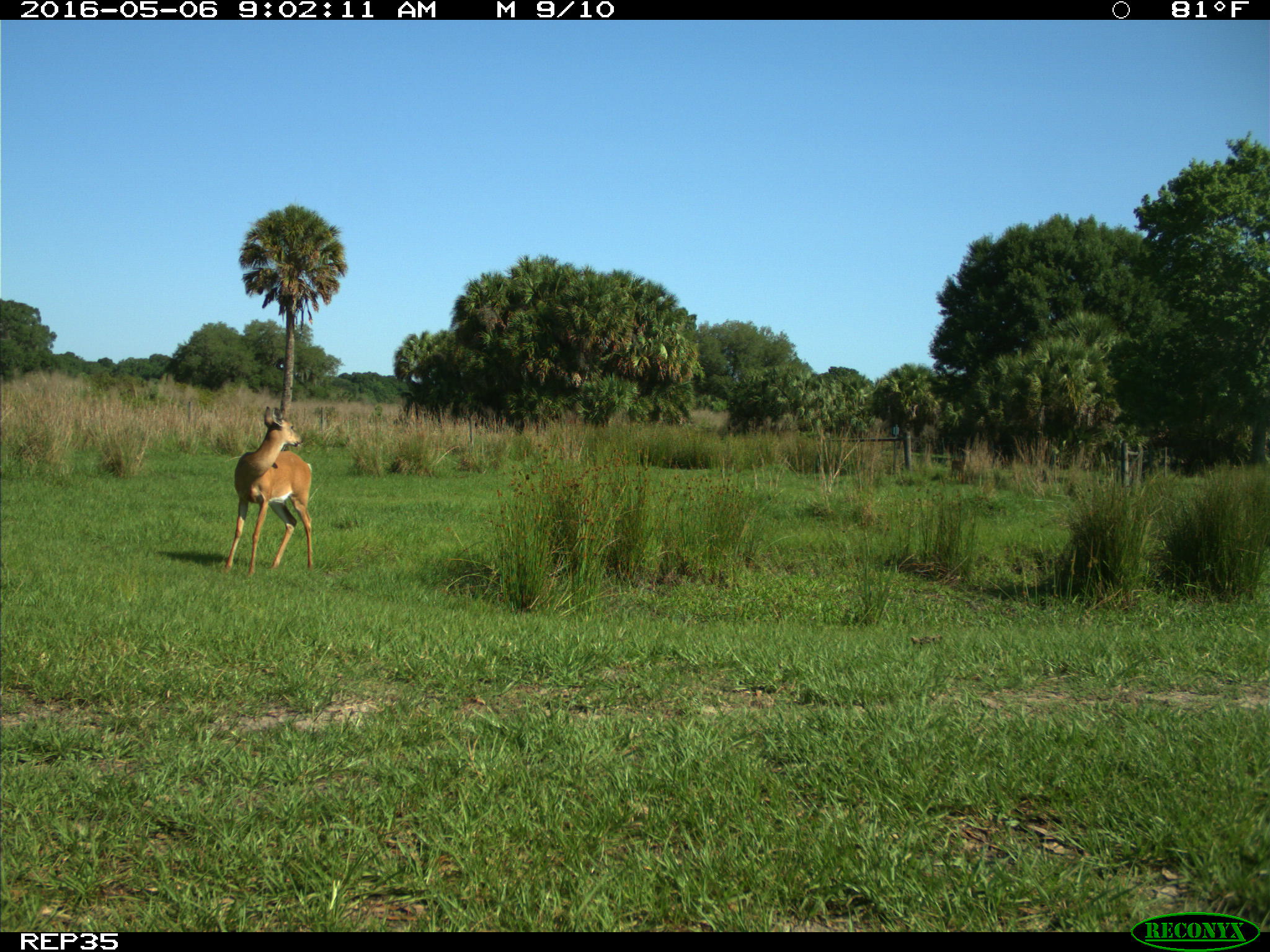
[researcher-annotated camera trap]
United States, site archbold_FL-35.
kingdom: Animalia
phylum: Chordata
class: Mammalia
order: Artiodactyla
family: Cervidae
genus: Odocoileus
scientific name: Odocoileus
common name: deer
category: unidentified deer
Unidentified deer (deer) (Odocoileus).